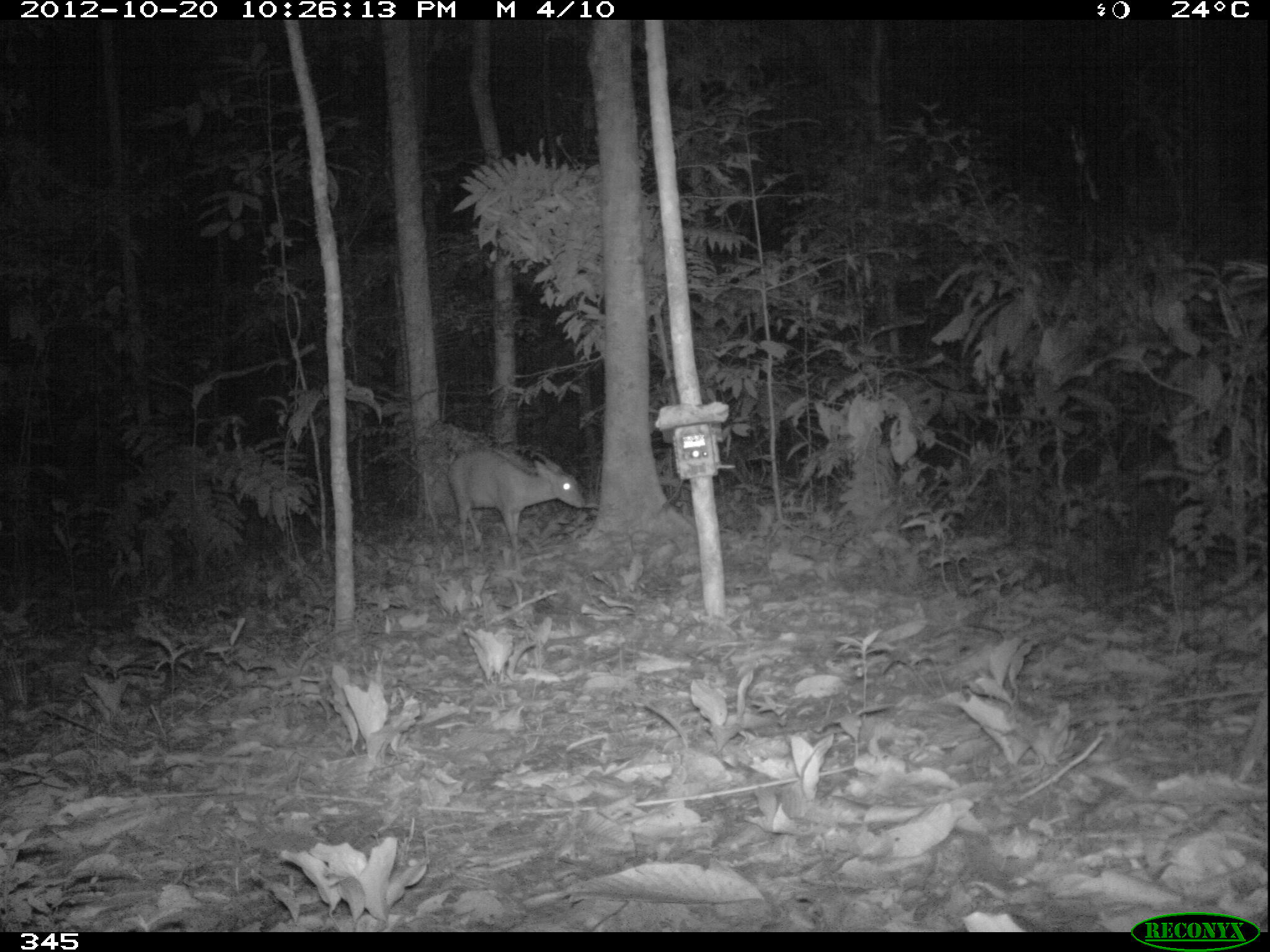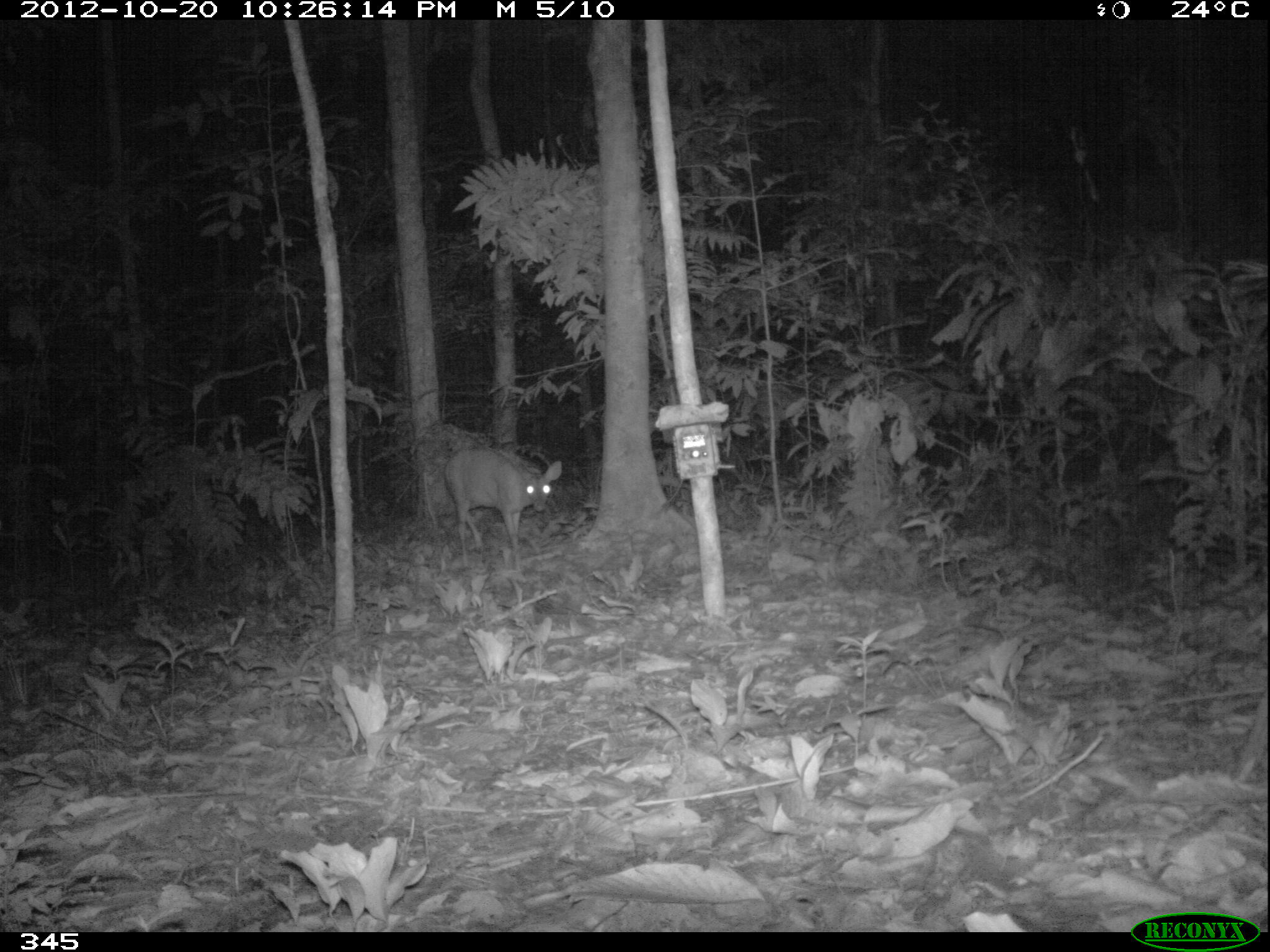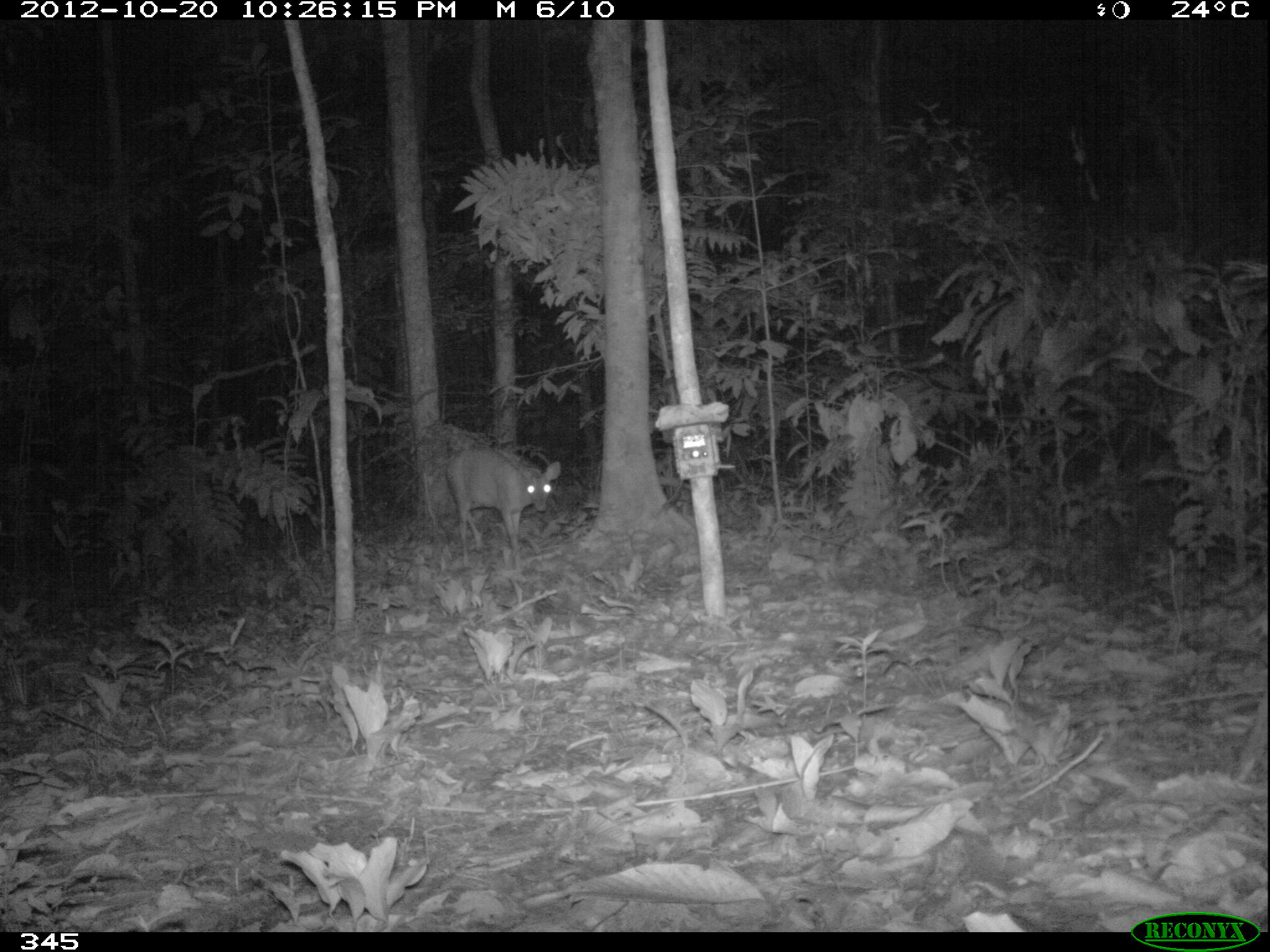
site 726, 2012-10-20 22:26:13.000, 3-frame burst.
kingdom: Animalia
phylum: Chordata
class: Mammalia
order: Artiodactyla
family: Cervidae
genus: Mazama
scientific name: Mazama americana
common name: red brocket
Mazama americana (red brocket).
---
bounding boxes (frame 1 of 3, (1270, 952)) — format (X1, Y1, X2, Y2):
mazama americana: (448, 447, 588, 577)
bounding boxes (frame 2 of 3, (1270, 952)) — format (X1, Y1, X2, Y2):
mazama americana: (443, 445, 562, 573)